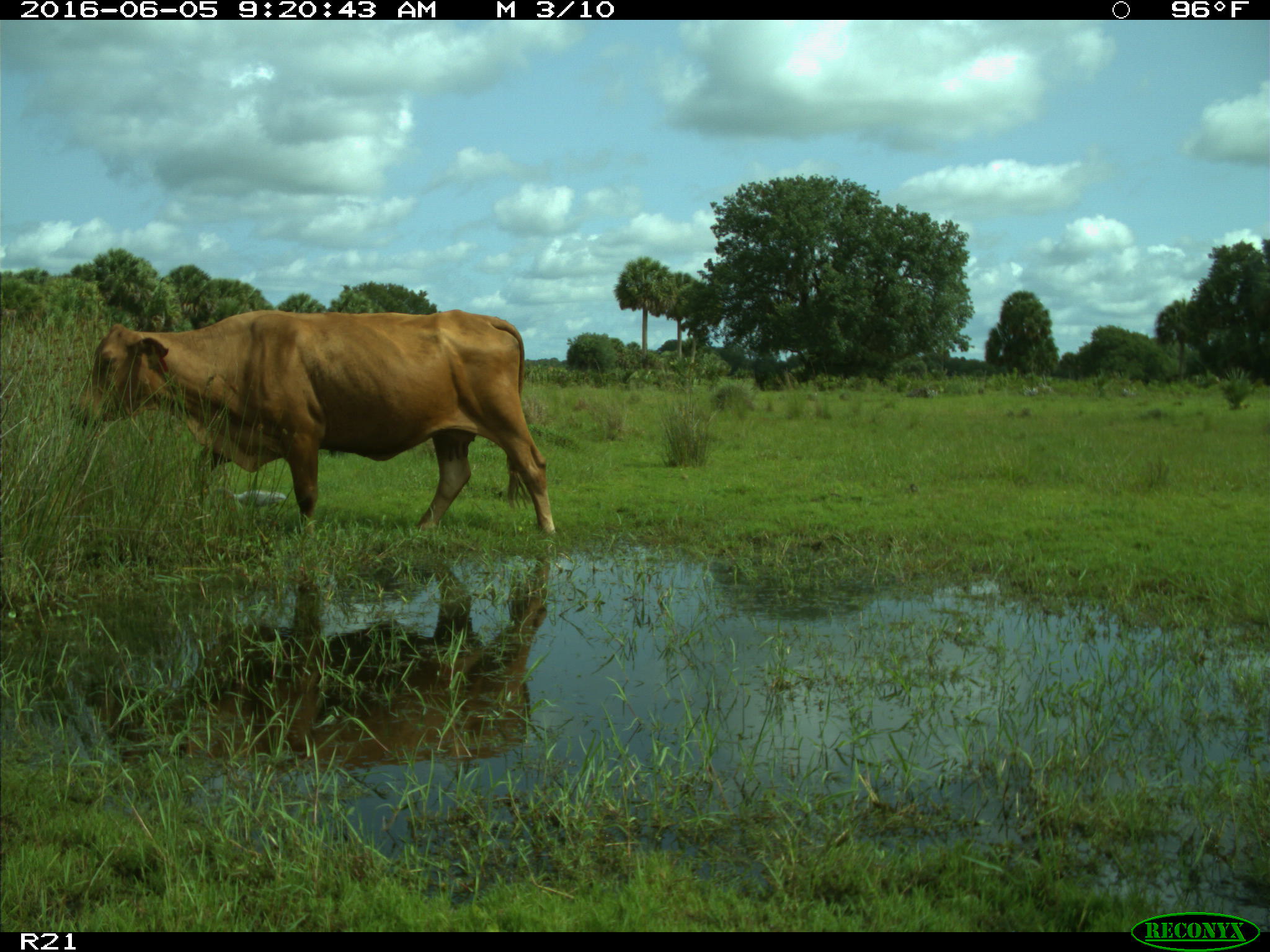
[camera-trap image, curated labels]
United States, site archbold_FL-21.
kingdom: Animalia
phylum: Chordata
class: Mammalia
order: Artiodactyla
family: Bovidae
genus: Bos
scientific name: Bos taurus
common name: domestic cow